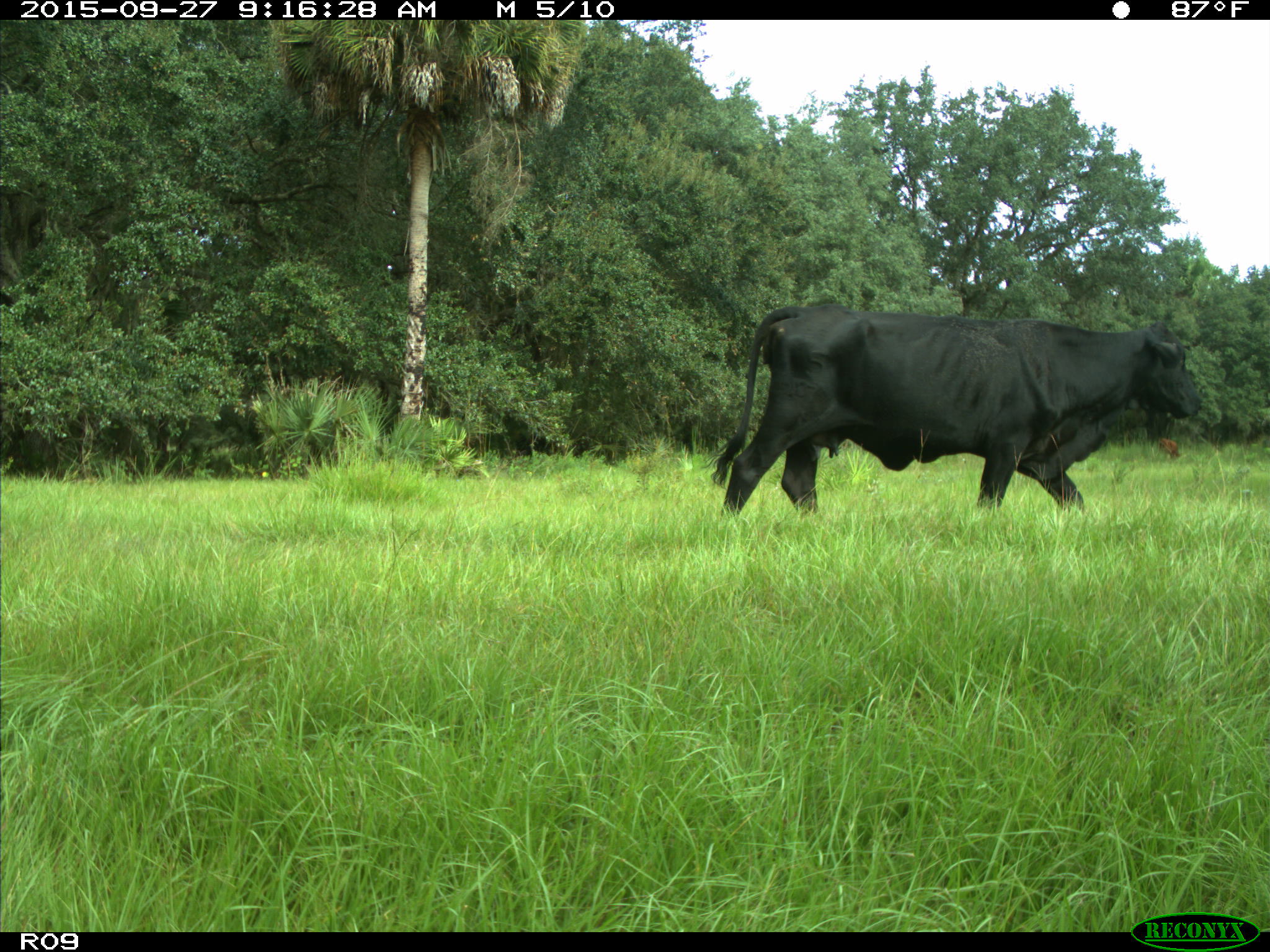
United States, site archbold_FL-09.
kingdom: Animalia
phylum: Chordata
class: Mammalia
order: Artiodactyla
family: Bovidae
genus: Bos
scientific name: Bos taurus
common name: domestic cow